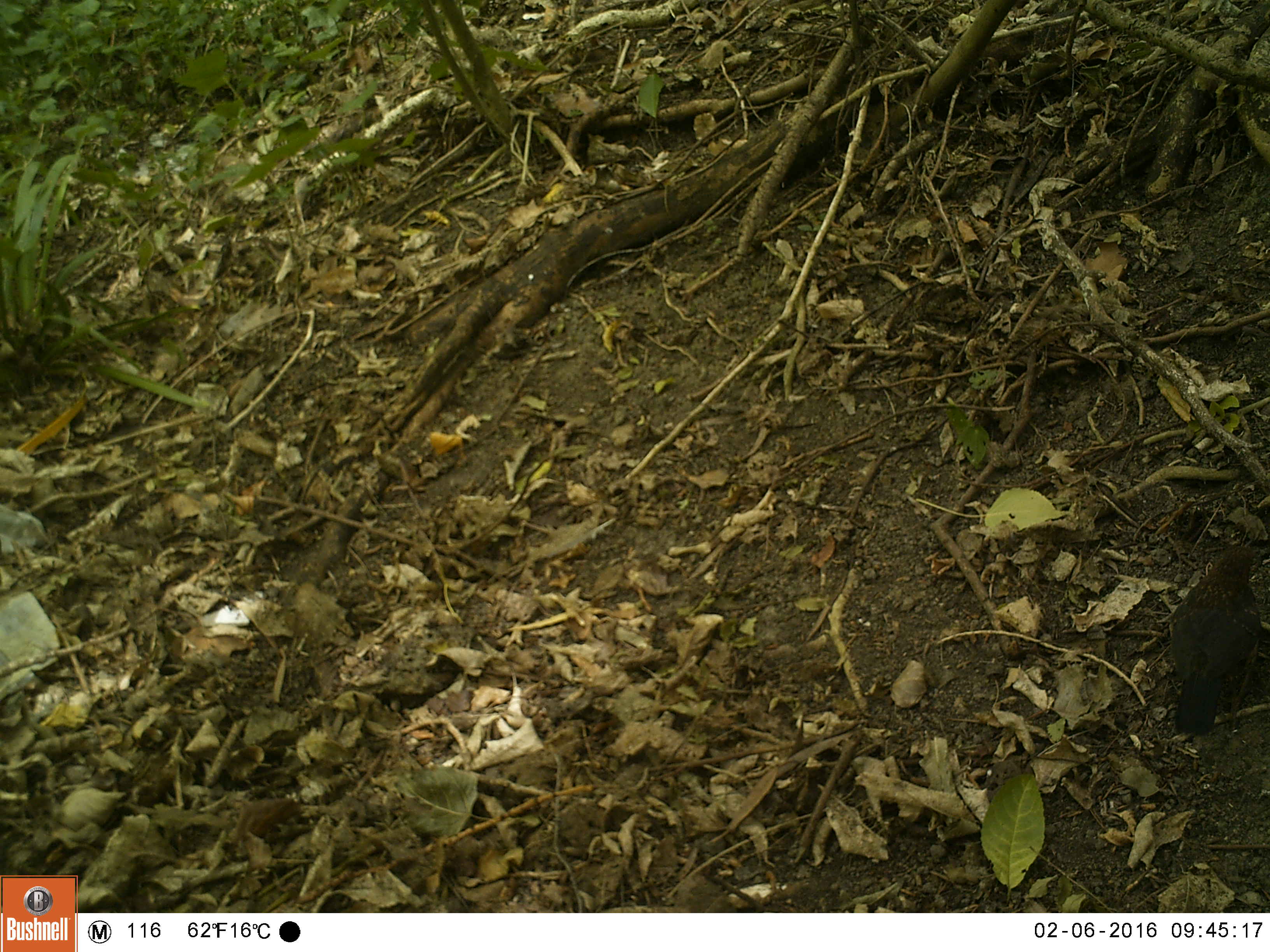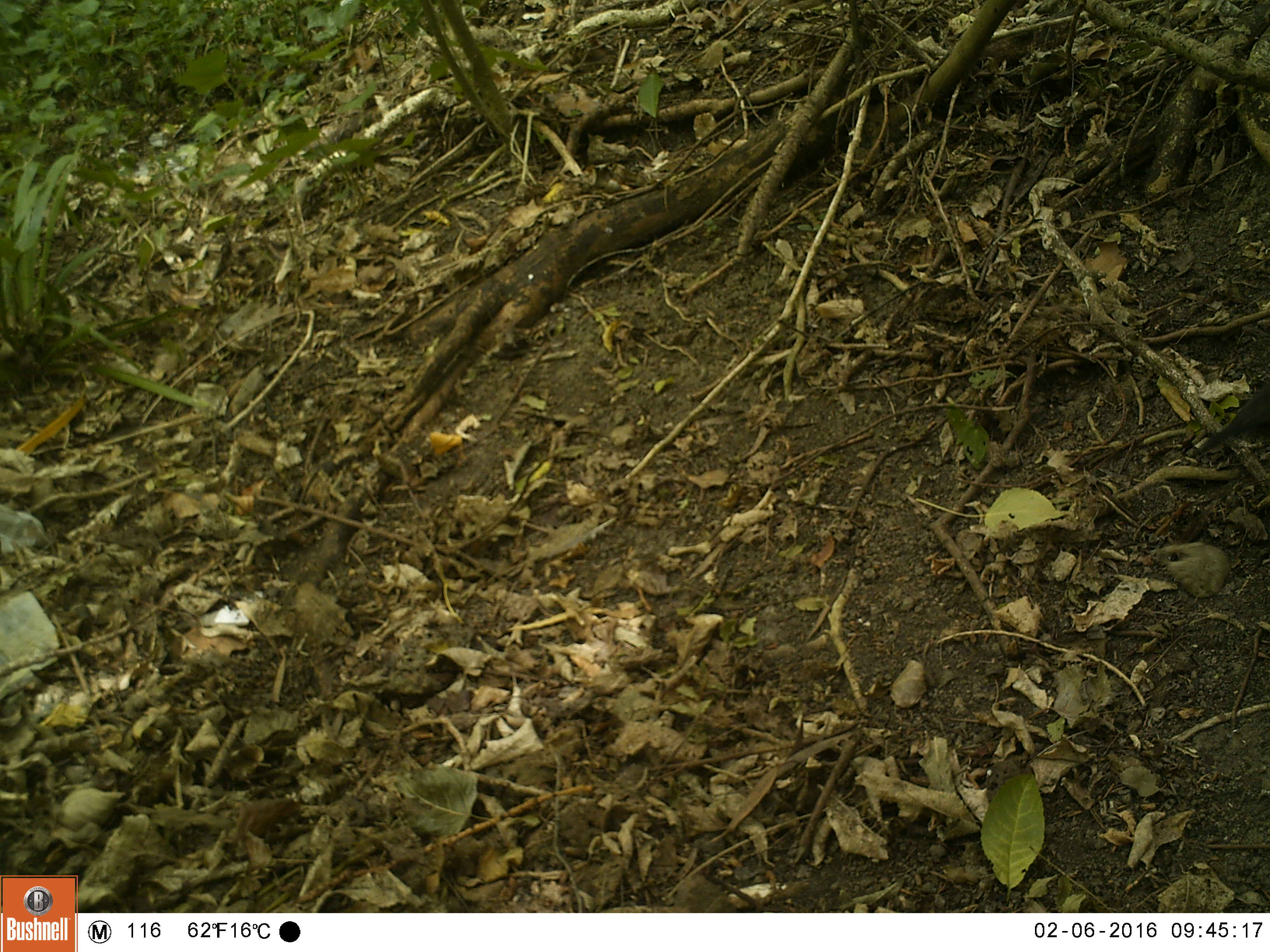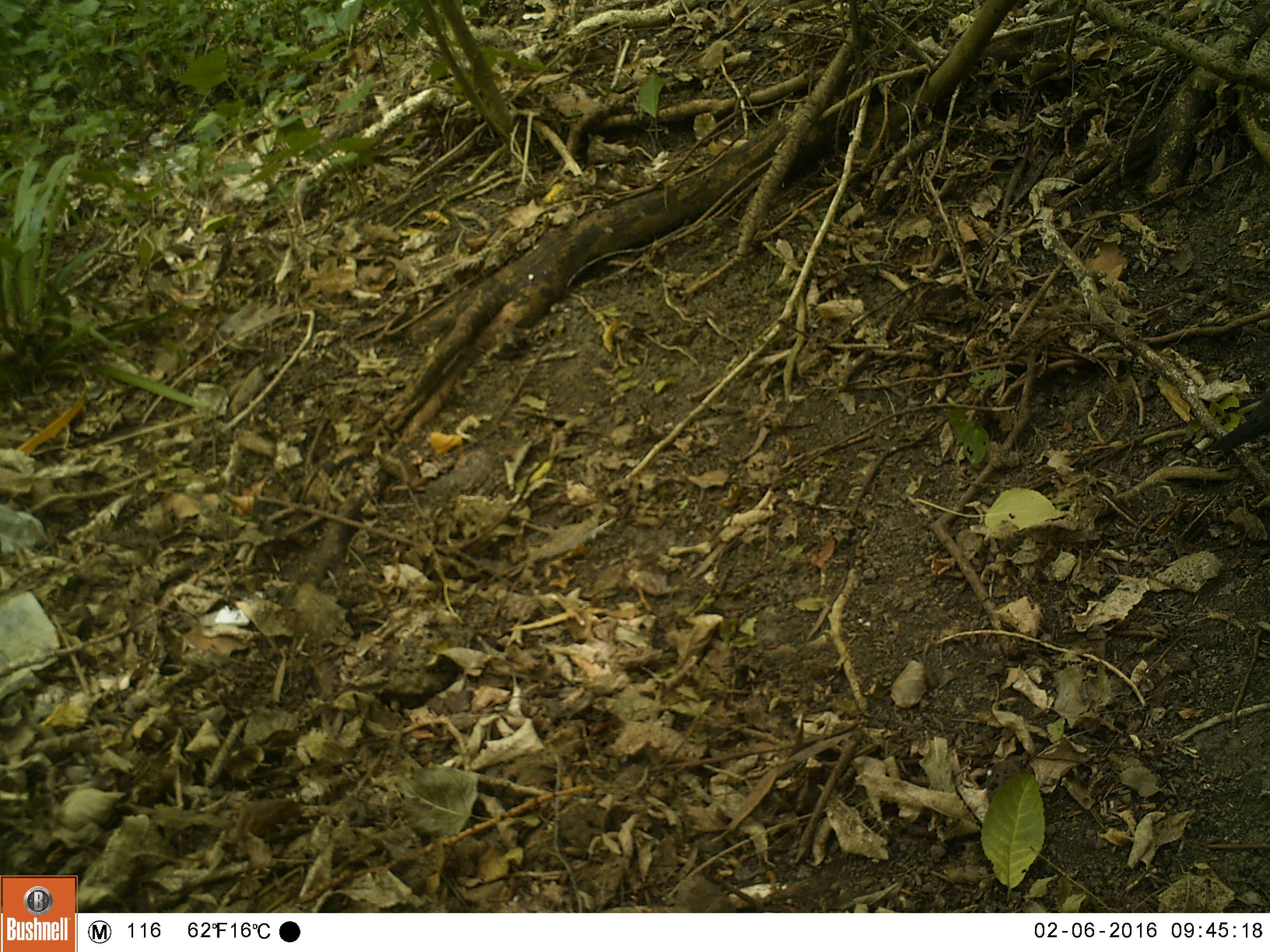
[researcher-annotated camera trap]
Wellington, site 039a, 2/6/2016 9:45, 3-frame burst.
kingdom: Animalia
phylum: Chordata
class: Aves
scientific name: Aves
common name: bird